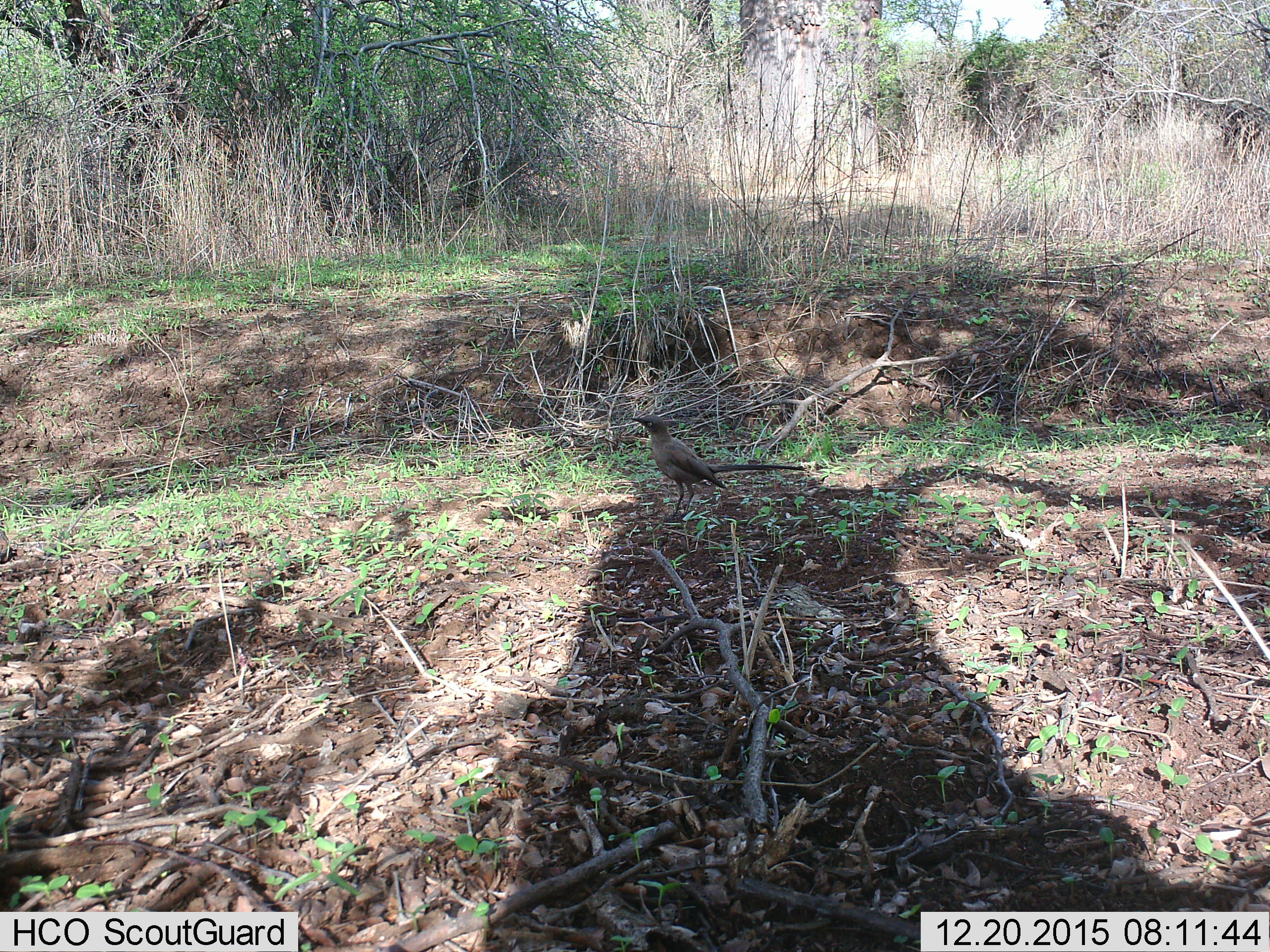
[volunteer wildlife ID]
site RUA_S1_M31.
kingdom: Animalia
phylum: Chordata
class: Aves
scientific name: Aves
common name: bird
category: birdother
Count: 1.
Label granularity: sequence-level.